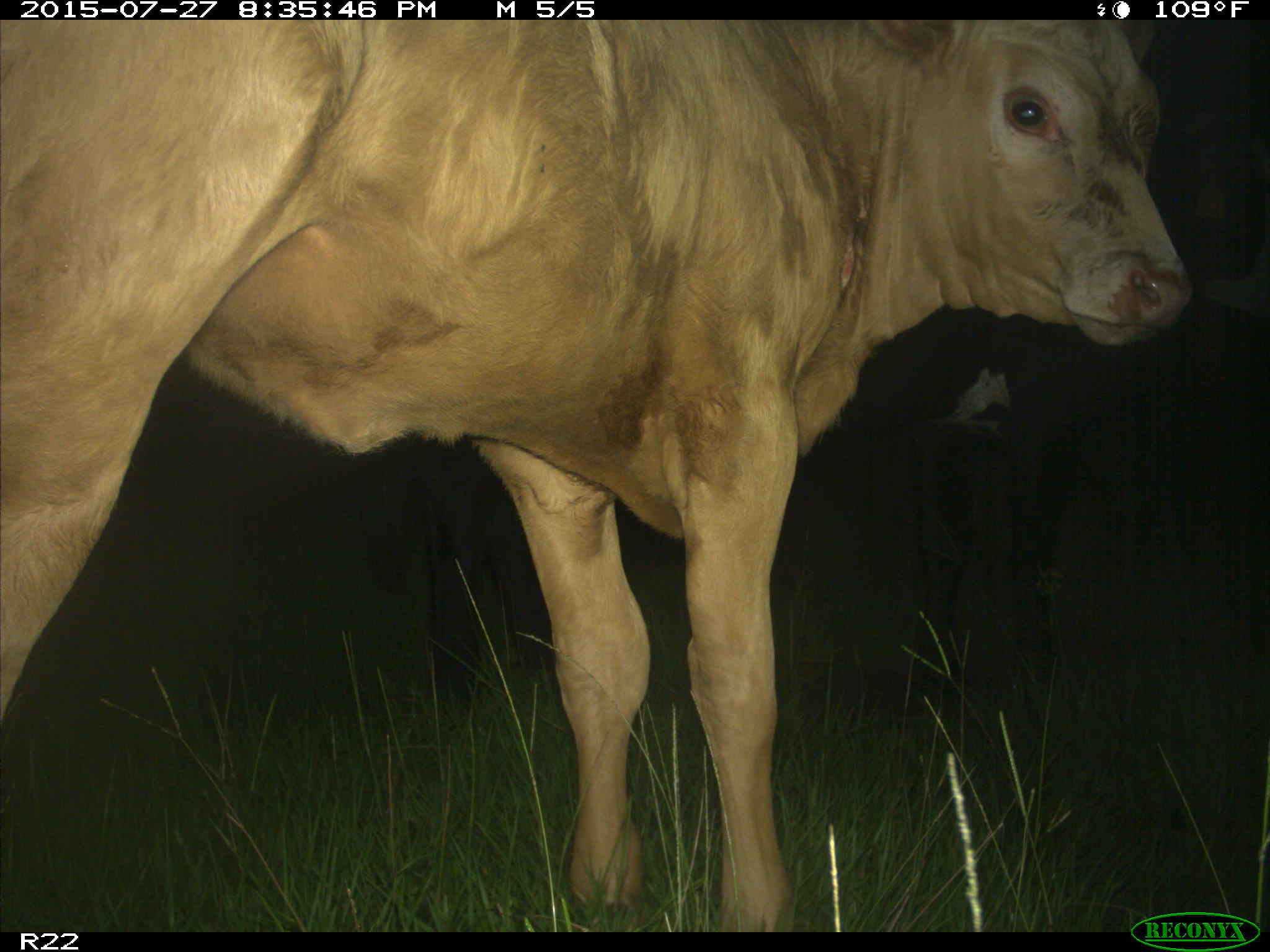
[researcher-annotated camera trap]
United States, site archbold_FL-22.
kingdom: Animalia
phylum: Chordata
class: Mammalia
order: Artiodactyla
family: Suidae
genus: Sus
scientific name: Sus scrofa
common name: wild boar